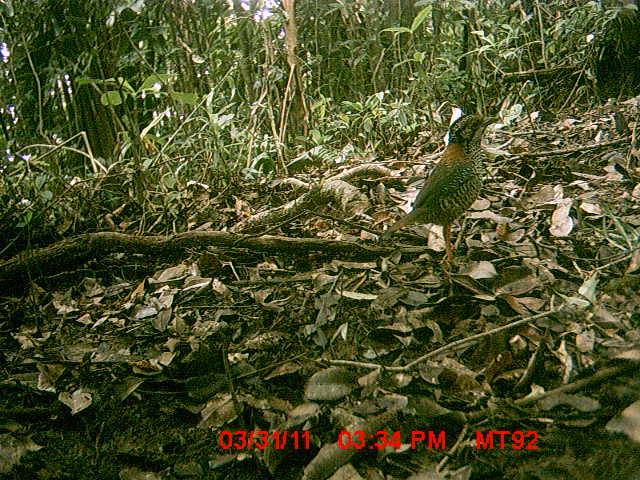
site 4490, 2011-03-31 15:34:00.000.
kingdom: Animalia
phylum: Chordata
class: Aves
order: Coraciiformes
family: Brachypteraciidae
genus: Brachypteracias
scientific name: Brachypteracias squamiger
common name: scaly ground roller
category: geobiastes squamiger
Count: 1.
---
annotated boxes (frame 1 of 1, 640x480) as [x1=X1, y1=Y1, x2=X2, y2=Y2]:
geobiastes squamiger: [x1=381, y1=112, x2=500, y2=265]